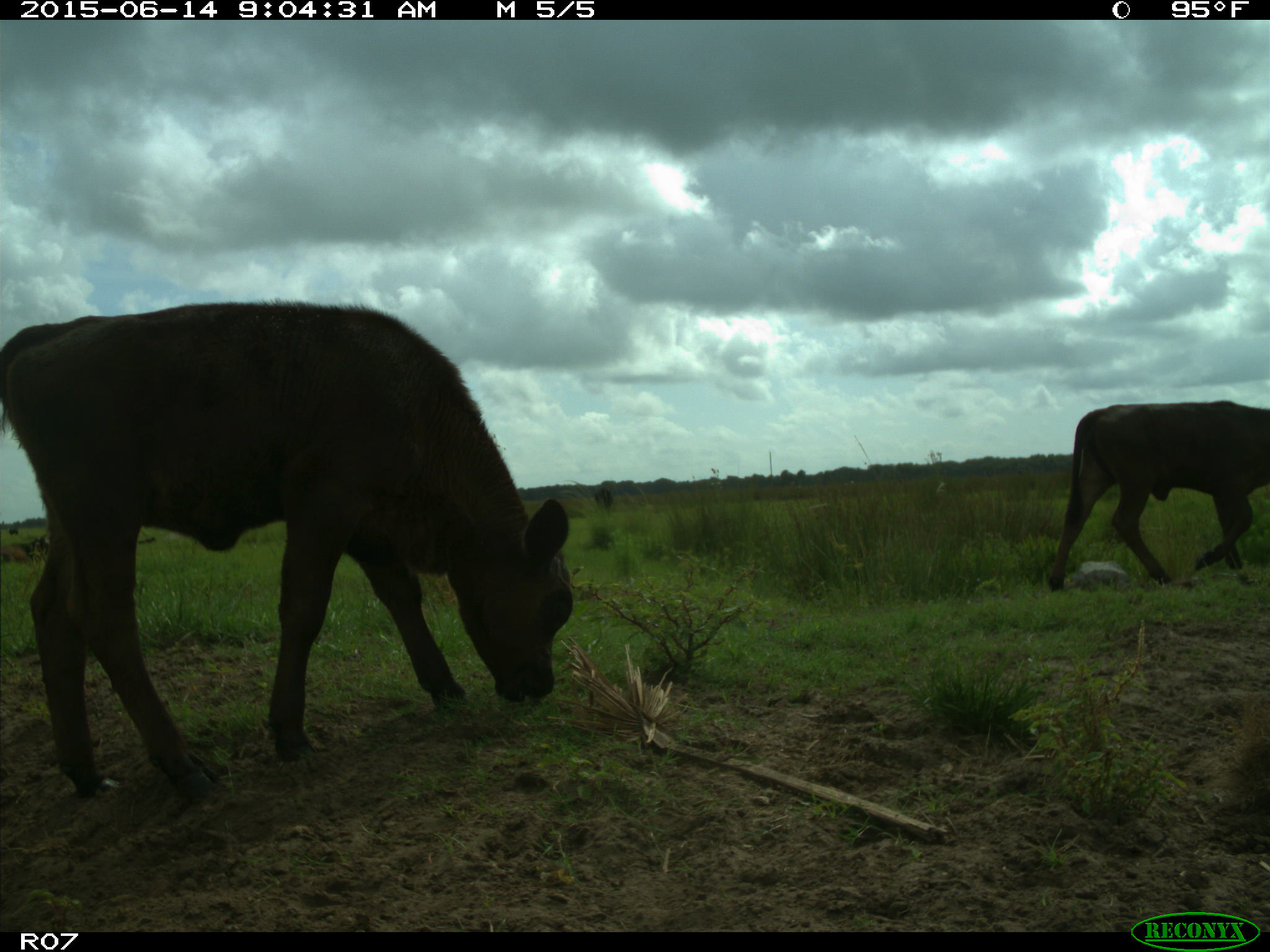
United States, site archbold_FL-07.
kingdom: Animalia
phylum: Chordata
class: Mammalia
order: Artiodactyla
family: Bovidae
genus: Bos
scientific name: Bos taurus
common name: domestic cow